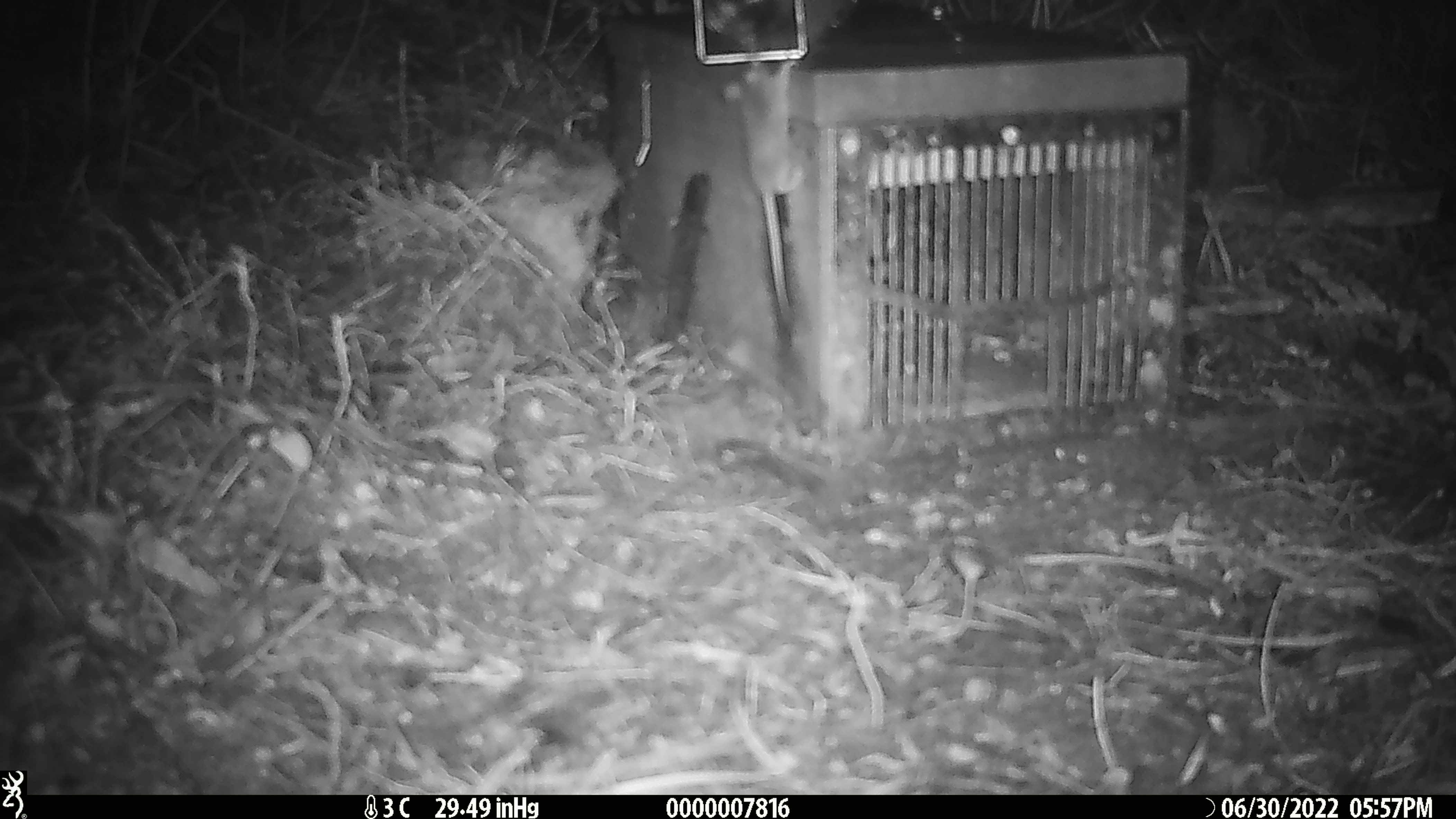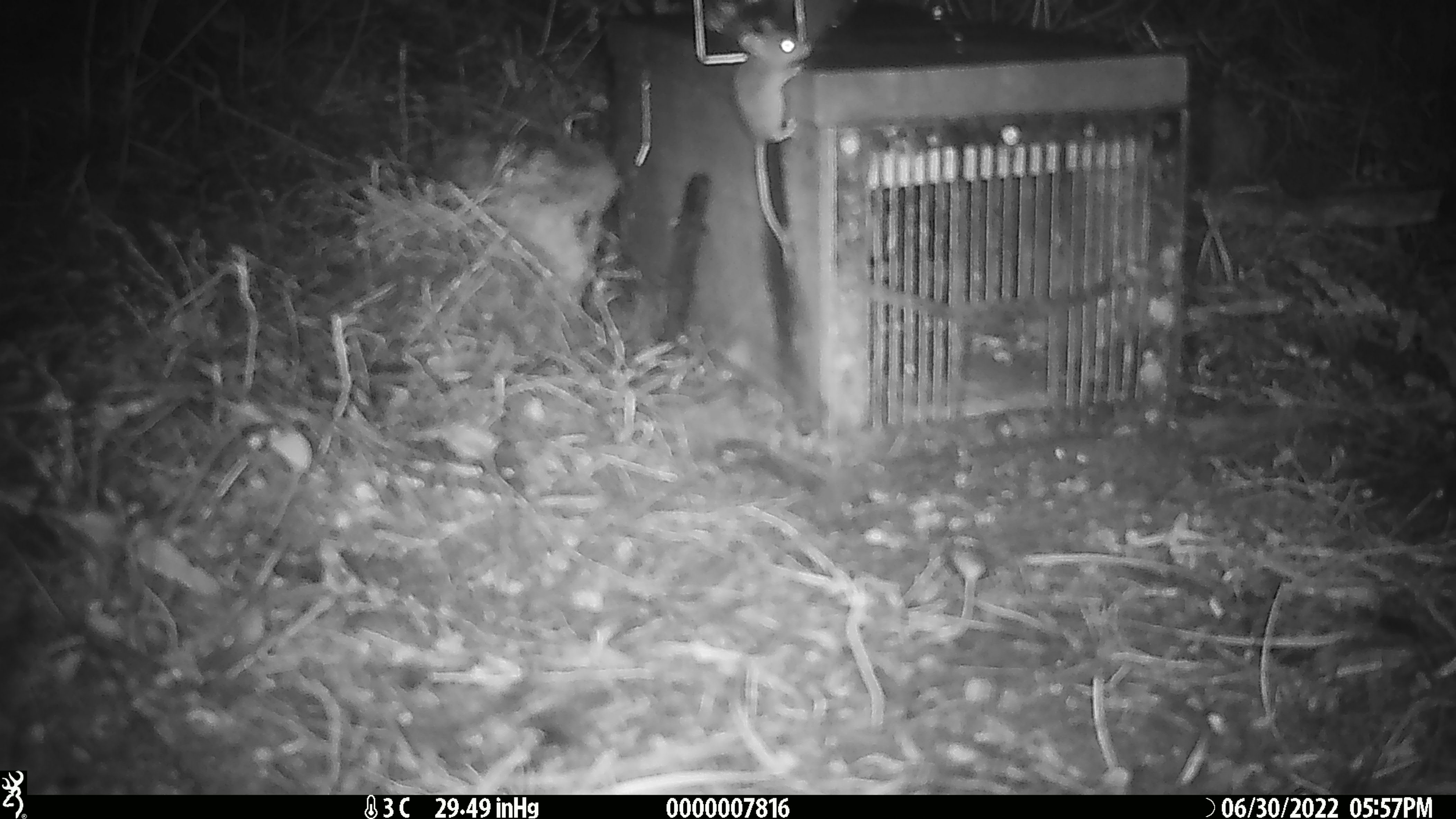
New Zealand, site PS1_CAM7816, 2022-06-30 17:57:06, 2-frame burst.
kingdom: Animalia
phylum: Chordata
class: Mammalia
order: Rodentia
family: Muridae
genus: Mus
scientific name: Mus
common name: mouse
Mouse (Mus).